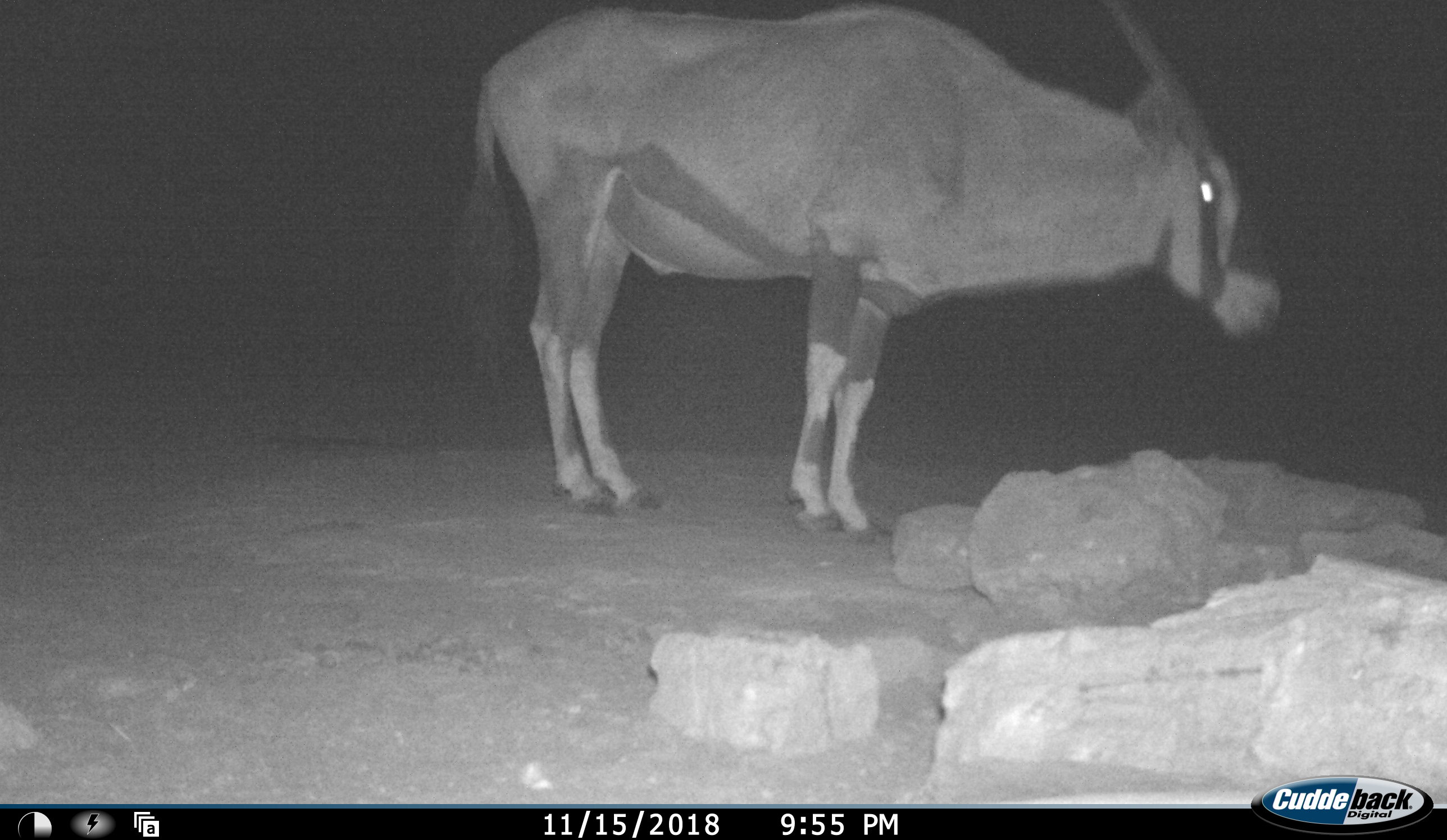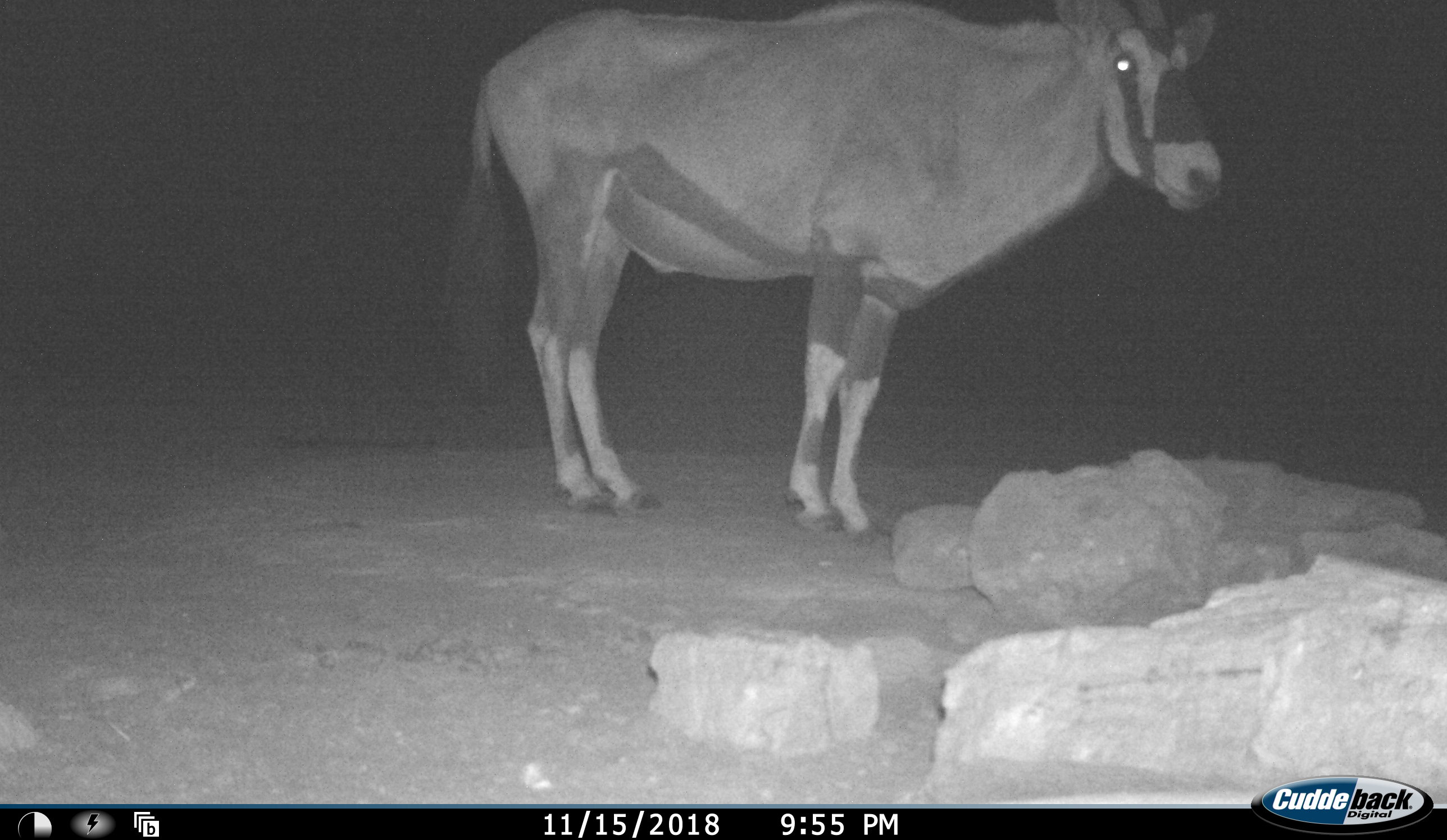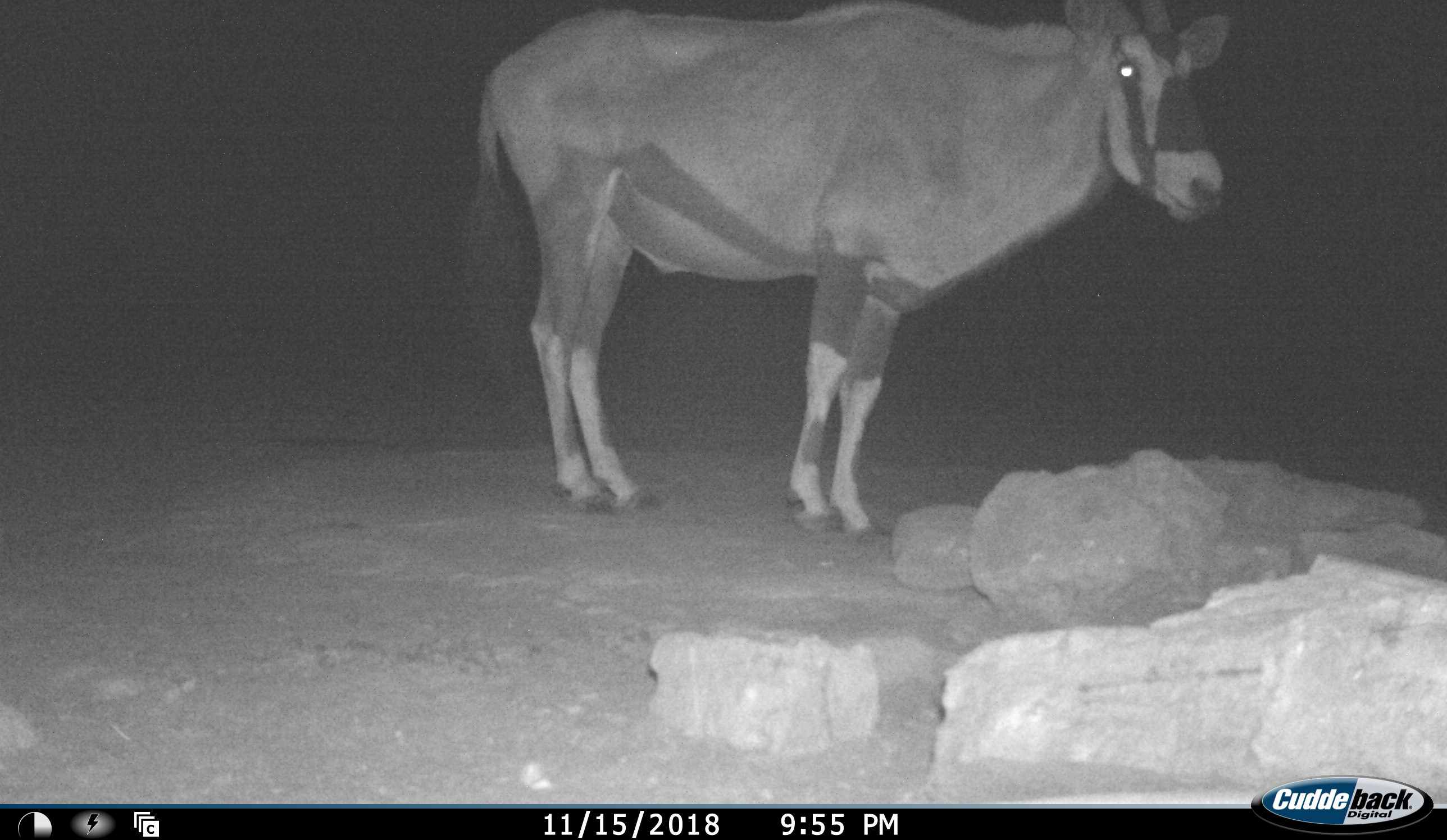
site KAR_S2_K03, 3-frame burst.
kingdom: Animalia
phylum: Chordata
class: Mammalia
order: Artiodactyla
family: Bovidae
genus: Oryx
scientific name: Oryx gazella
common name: gemsbok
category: oryx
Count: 1.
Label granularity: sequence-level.